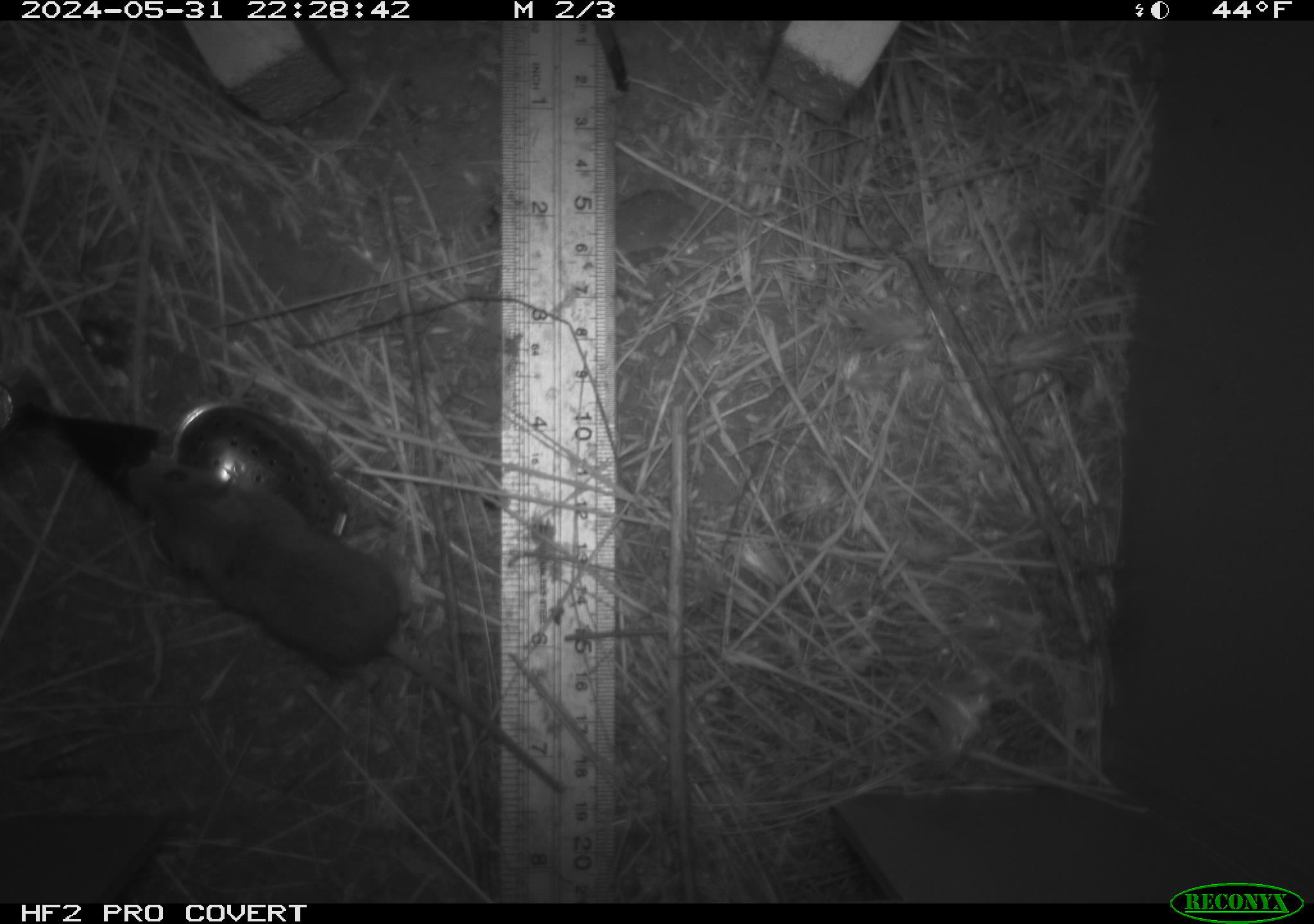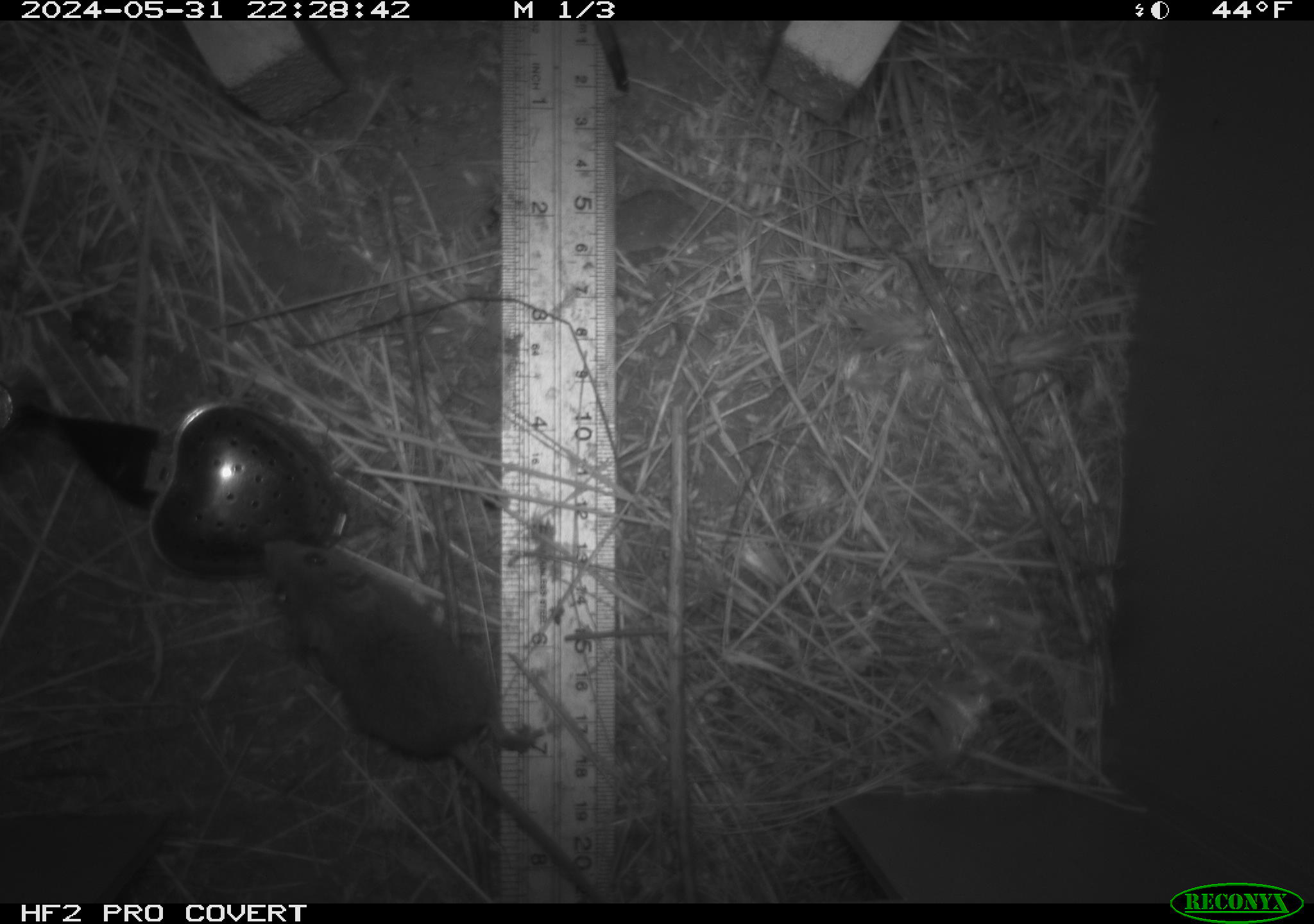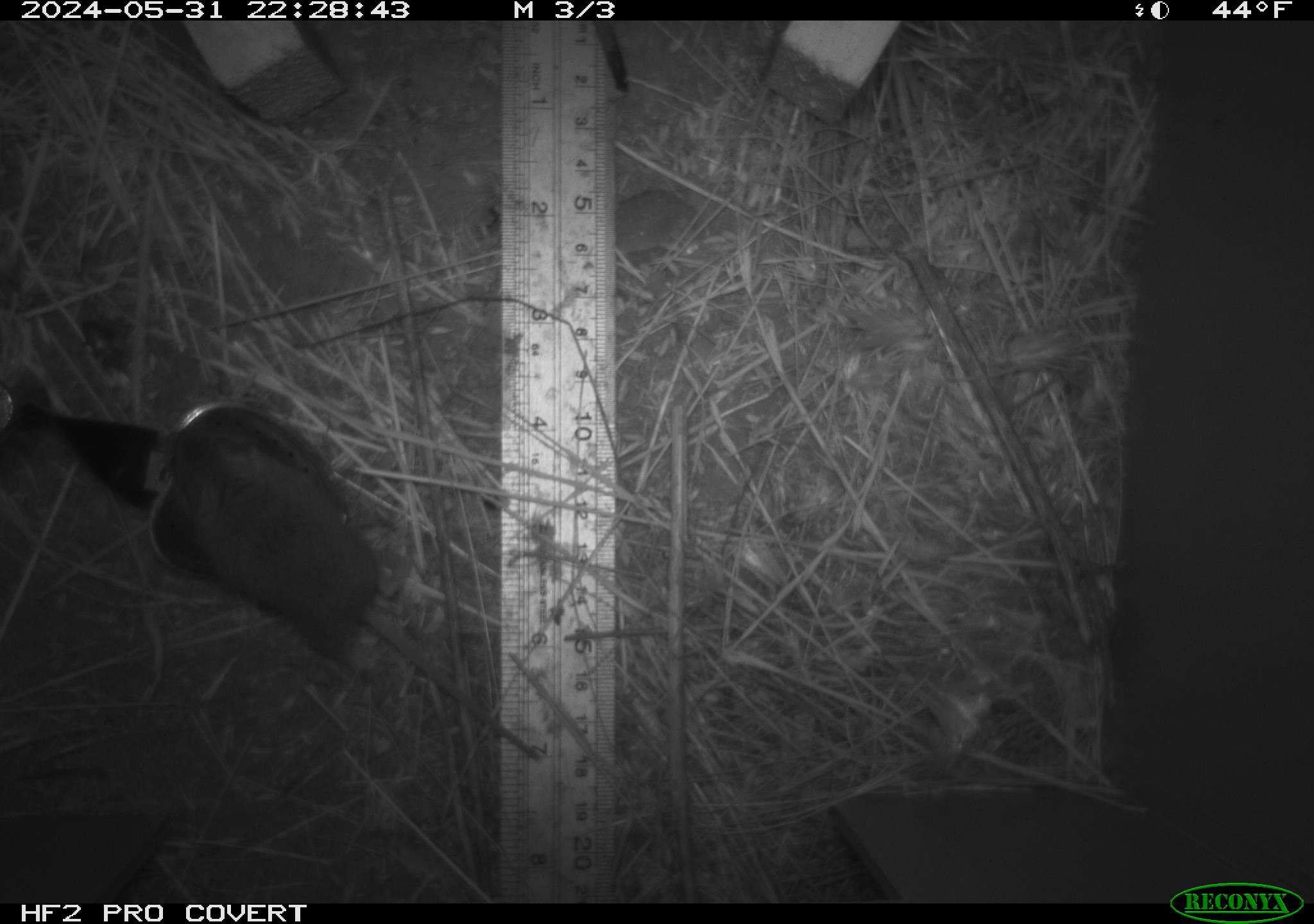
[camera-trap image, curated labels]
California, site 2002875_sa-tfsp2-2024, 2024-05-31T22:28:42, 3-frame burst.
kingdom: Animalia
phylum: Chordata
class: Mammalia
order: Rodentia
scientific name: Rodentia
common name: mouse species